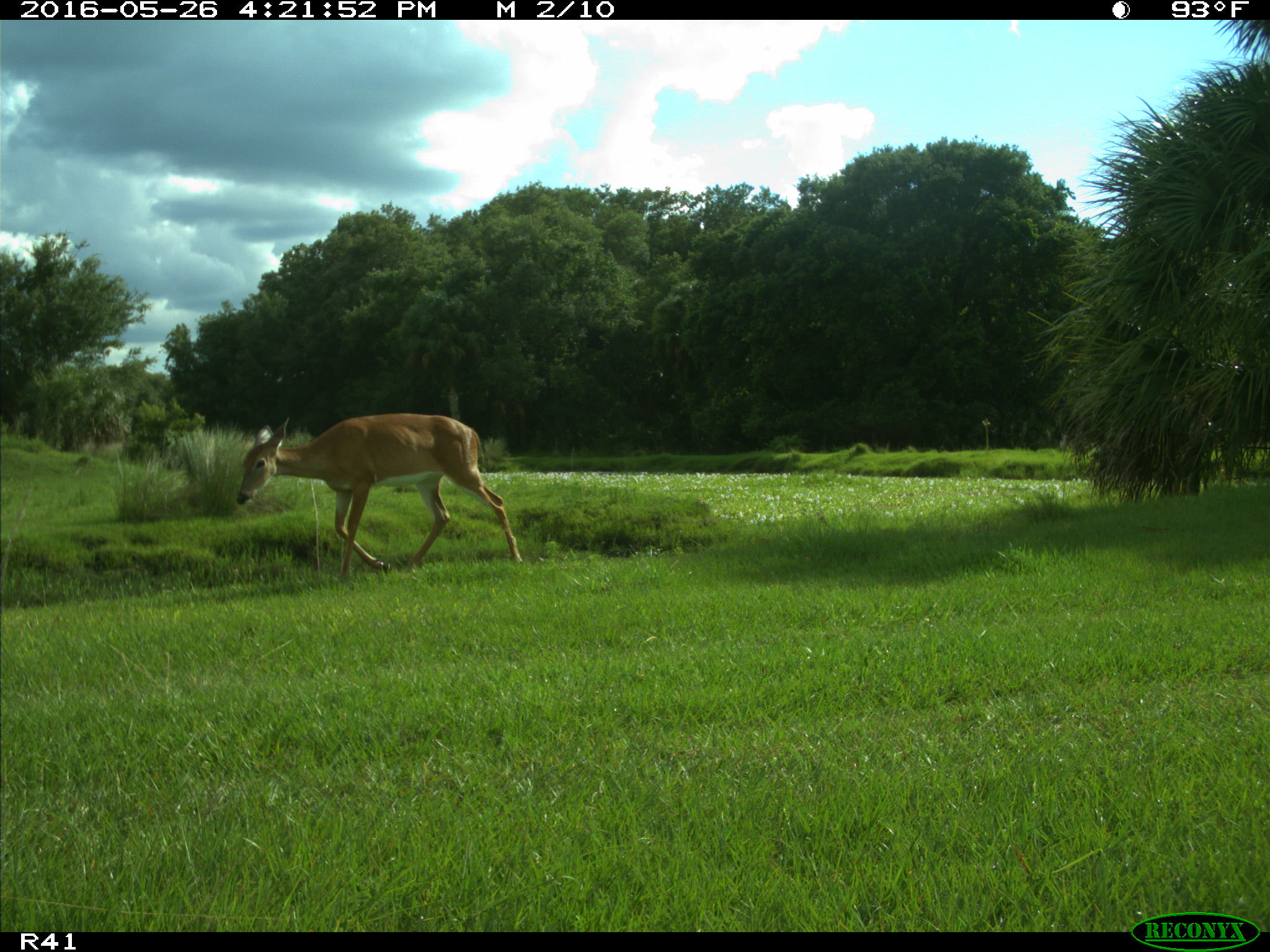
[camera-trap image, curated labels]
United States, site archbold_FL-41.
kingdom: Animalia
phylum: Chordata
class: Mammalia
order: Artiodactyla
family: Cervidae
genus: Odocoileus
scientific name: Odocoileus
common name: deer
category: unidentified deer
Unidentified deer (deer) (Odocoileus).